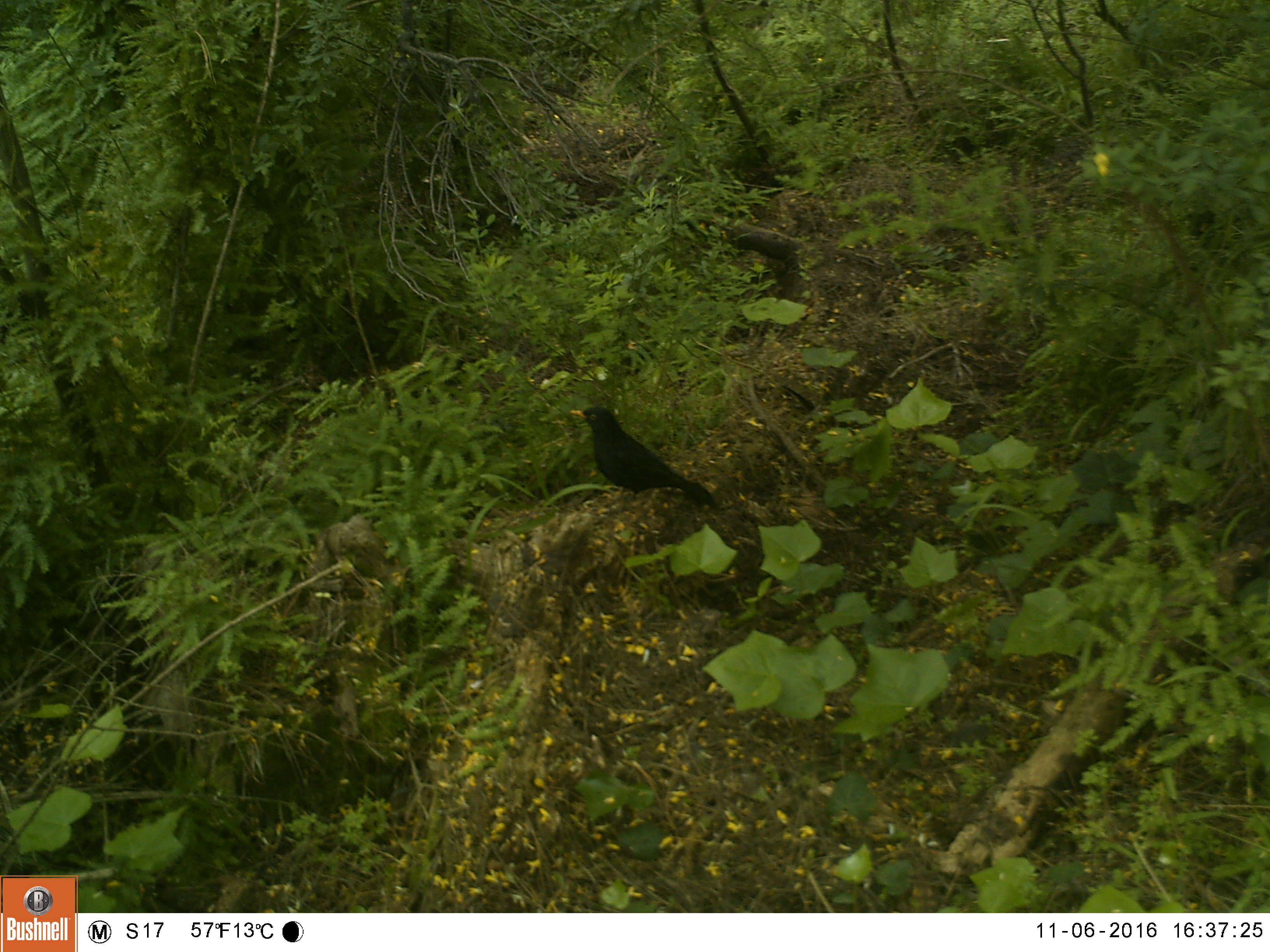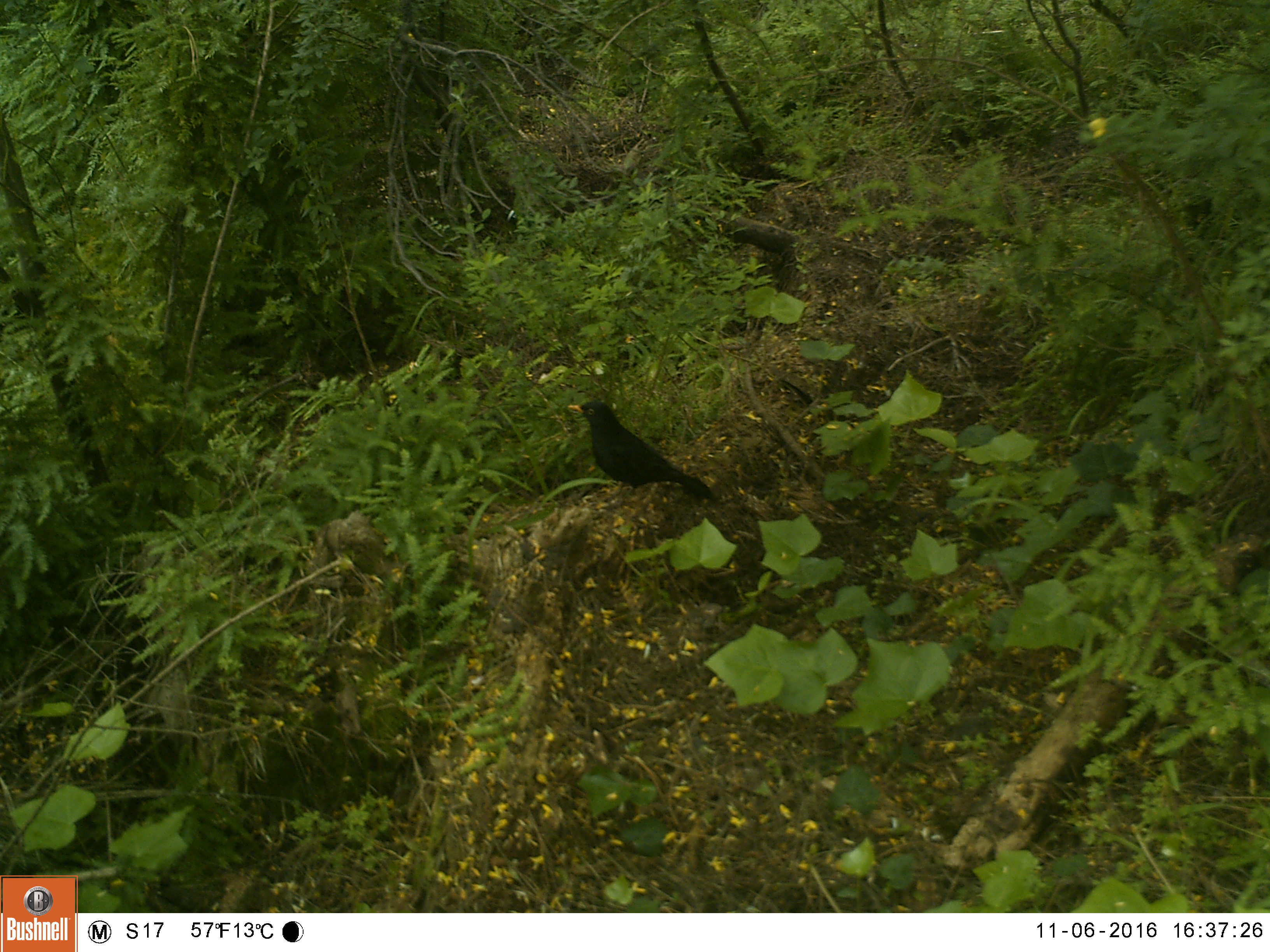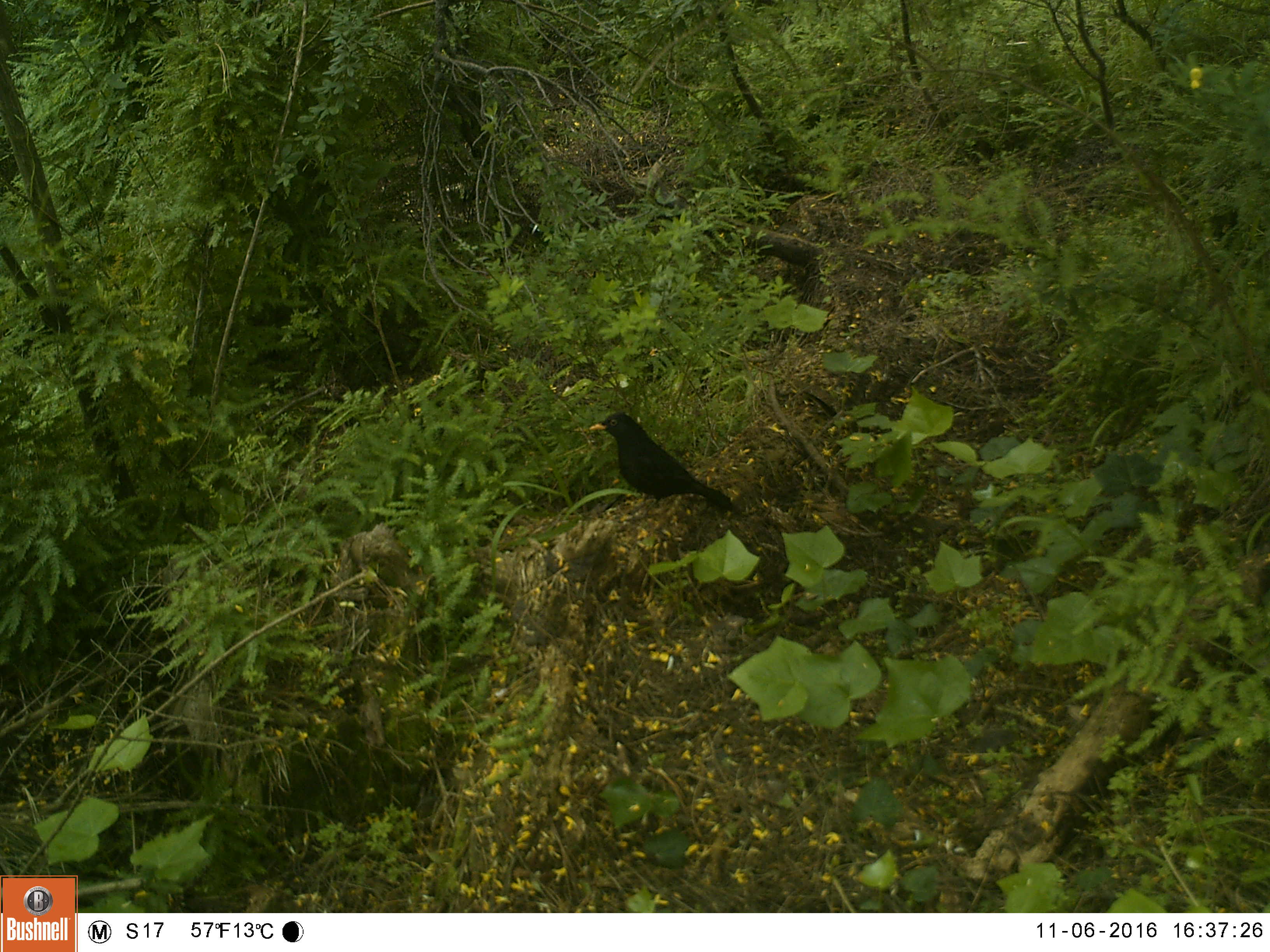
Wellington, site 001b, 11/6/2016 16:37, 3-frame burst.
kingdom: Animalia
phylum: Chordata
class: Aves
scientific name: Aves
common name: bird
Bird (Aves).